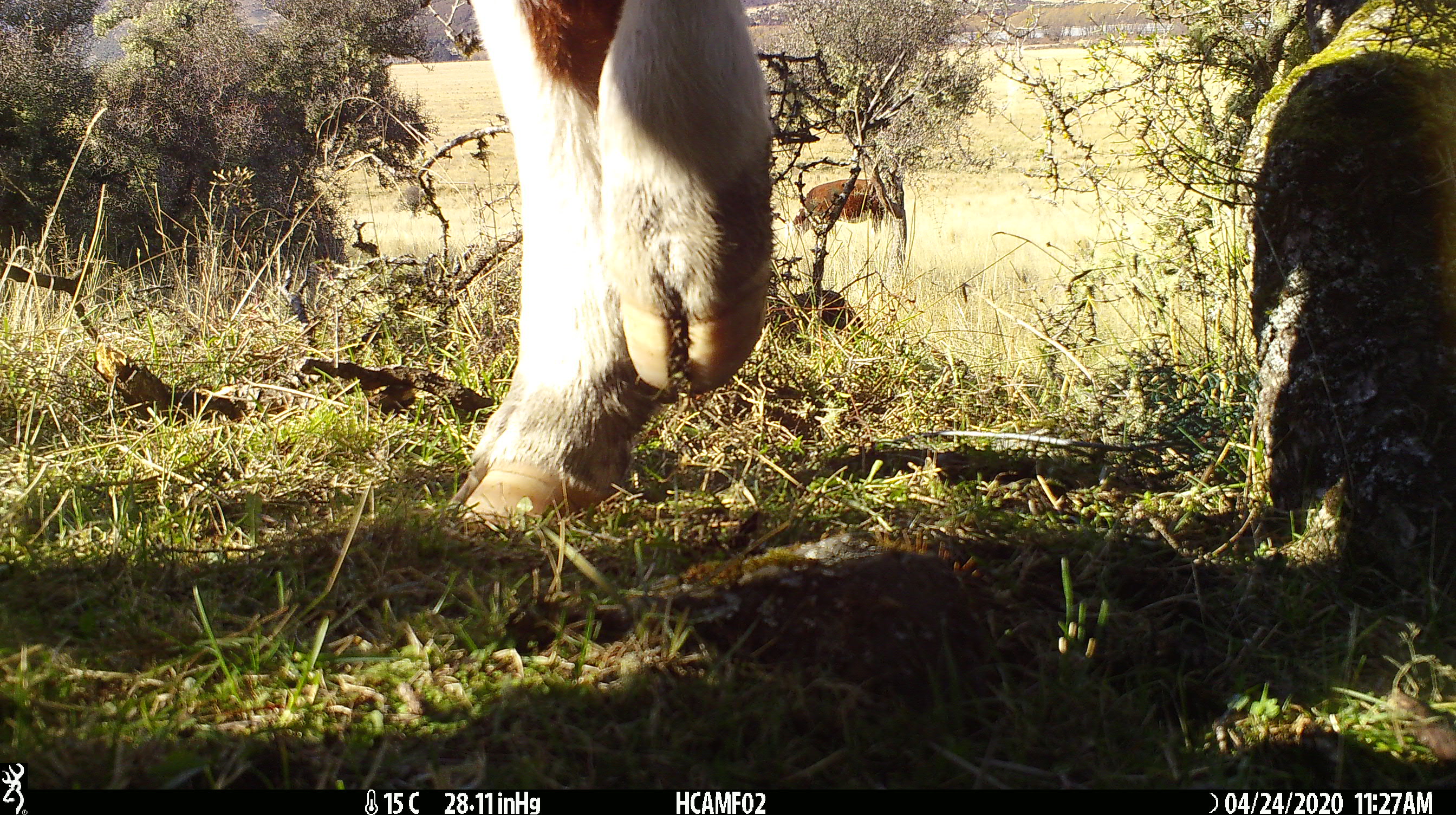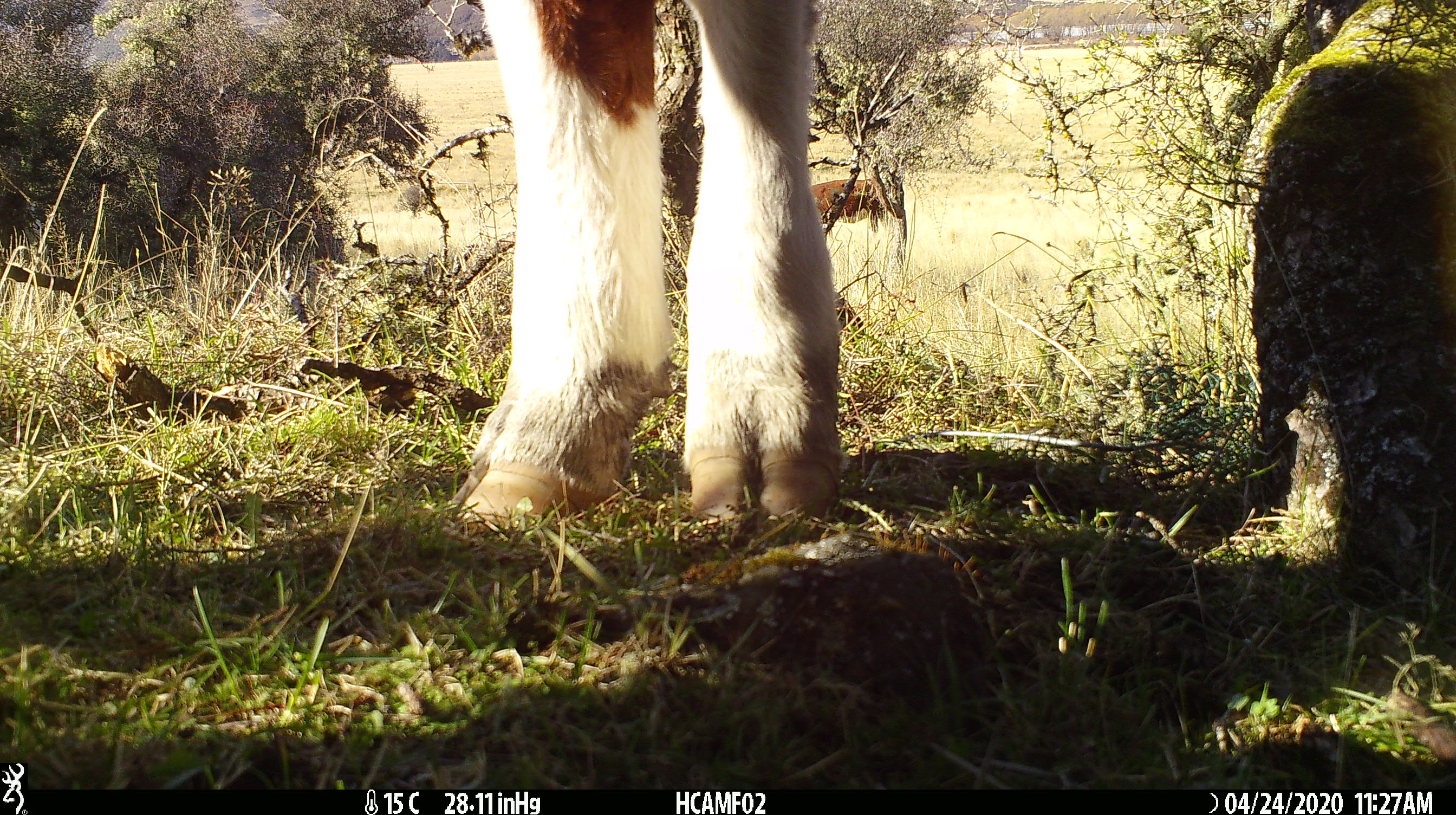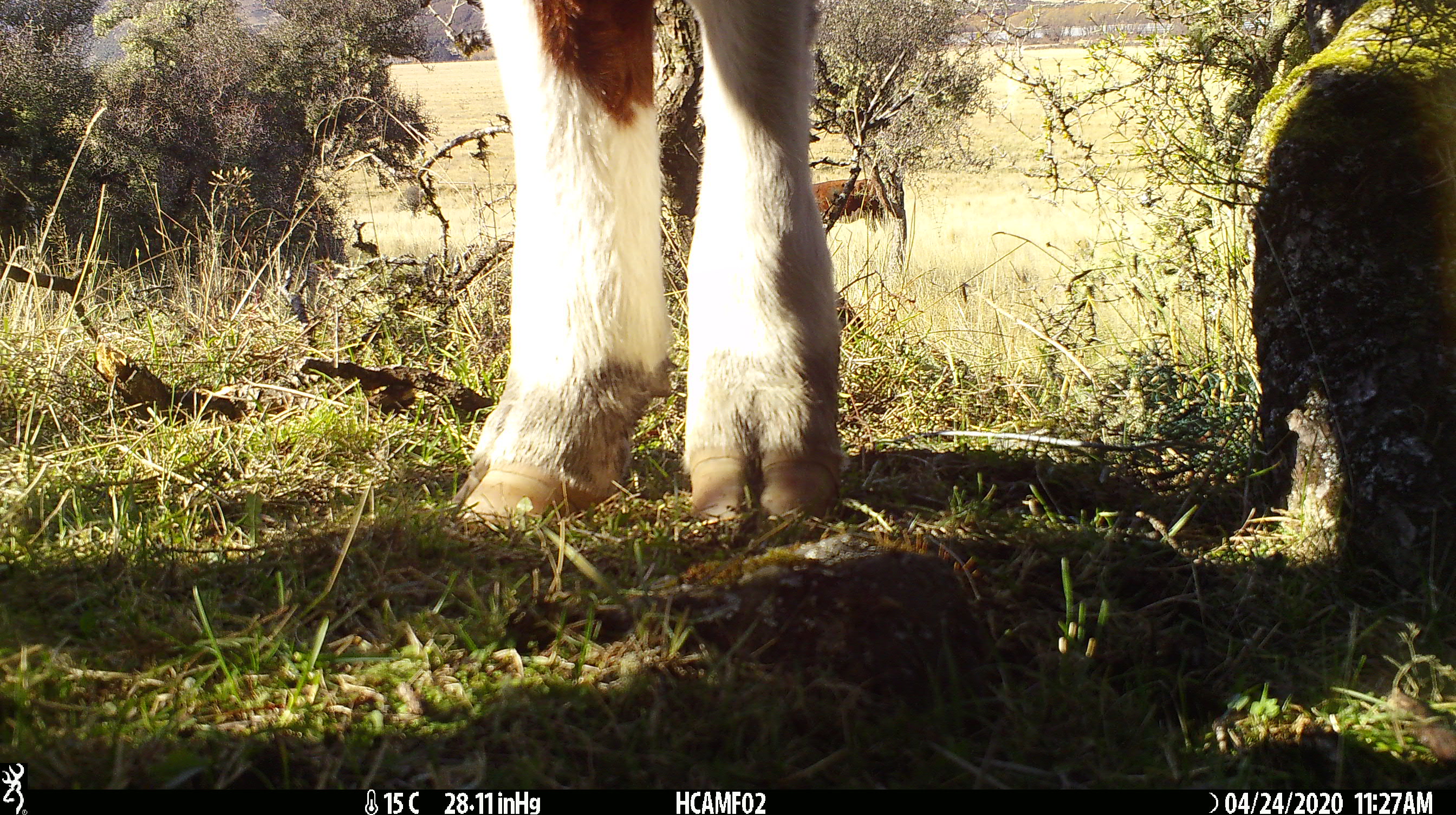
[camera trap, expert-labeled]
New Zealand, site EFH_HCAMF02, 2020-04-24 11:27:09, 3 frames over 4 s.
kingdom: Animalia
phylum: Chordata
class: Mammalia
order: Artiodactyla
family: Bovidae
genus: Bos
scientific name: Bos taurus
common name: domestic cow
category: cow